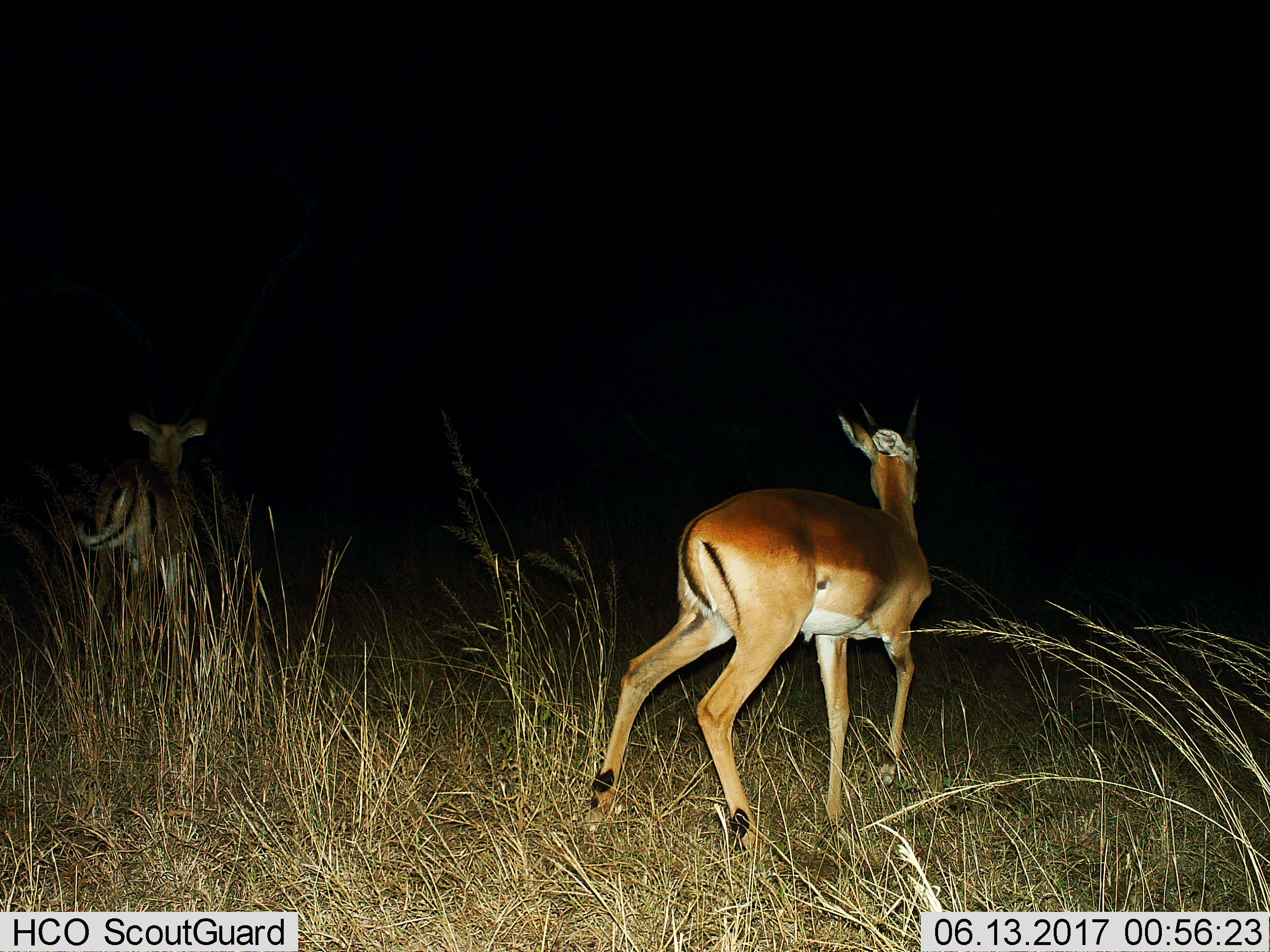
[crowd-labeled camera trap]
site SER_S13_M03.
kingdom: Animalia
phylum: Chordata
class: Mammalia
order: Artiodactyla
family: Bovidae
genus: Aepyceros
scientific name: Aepyceros melampus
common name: impala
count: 2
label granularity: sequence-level